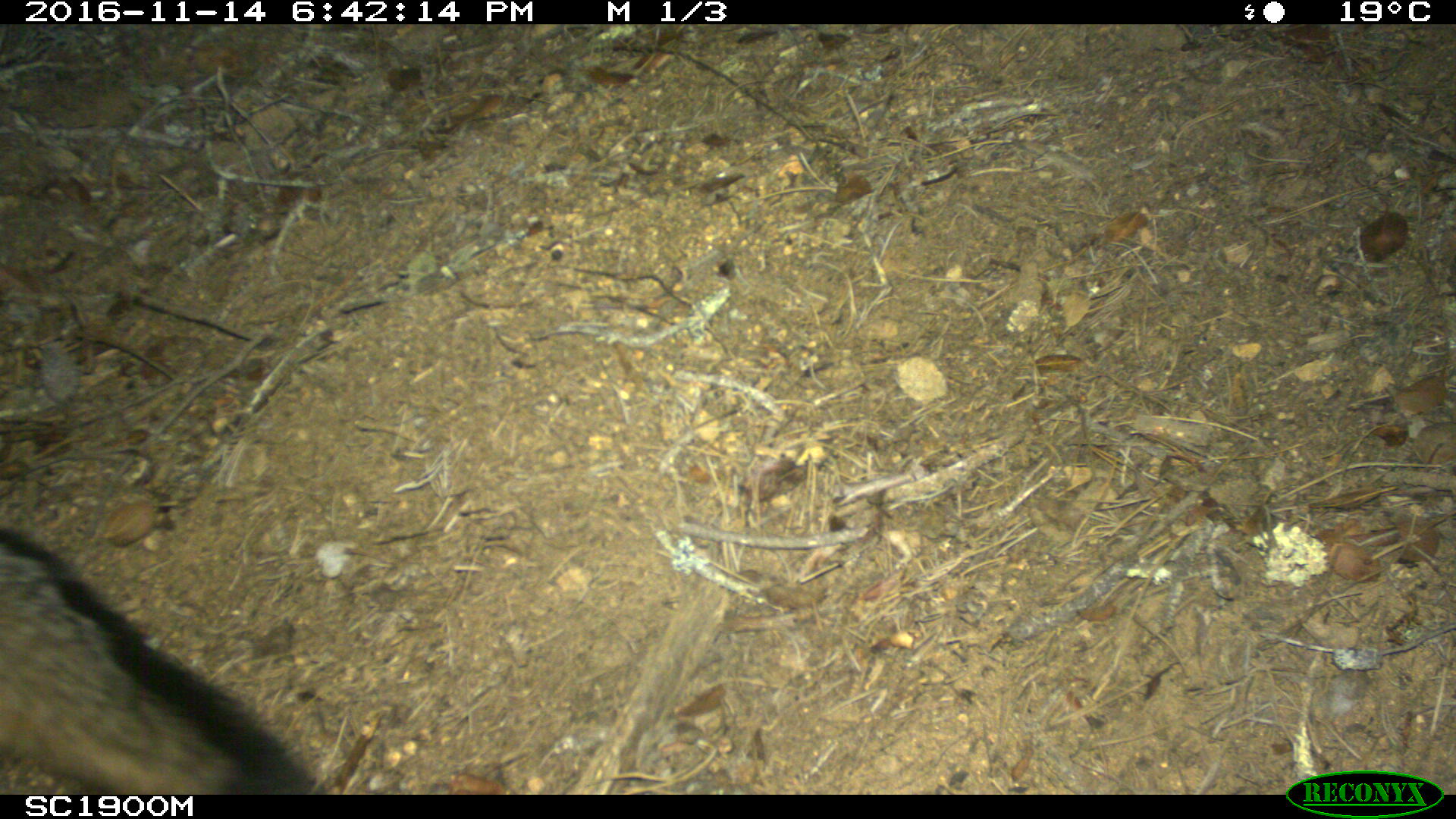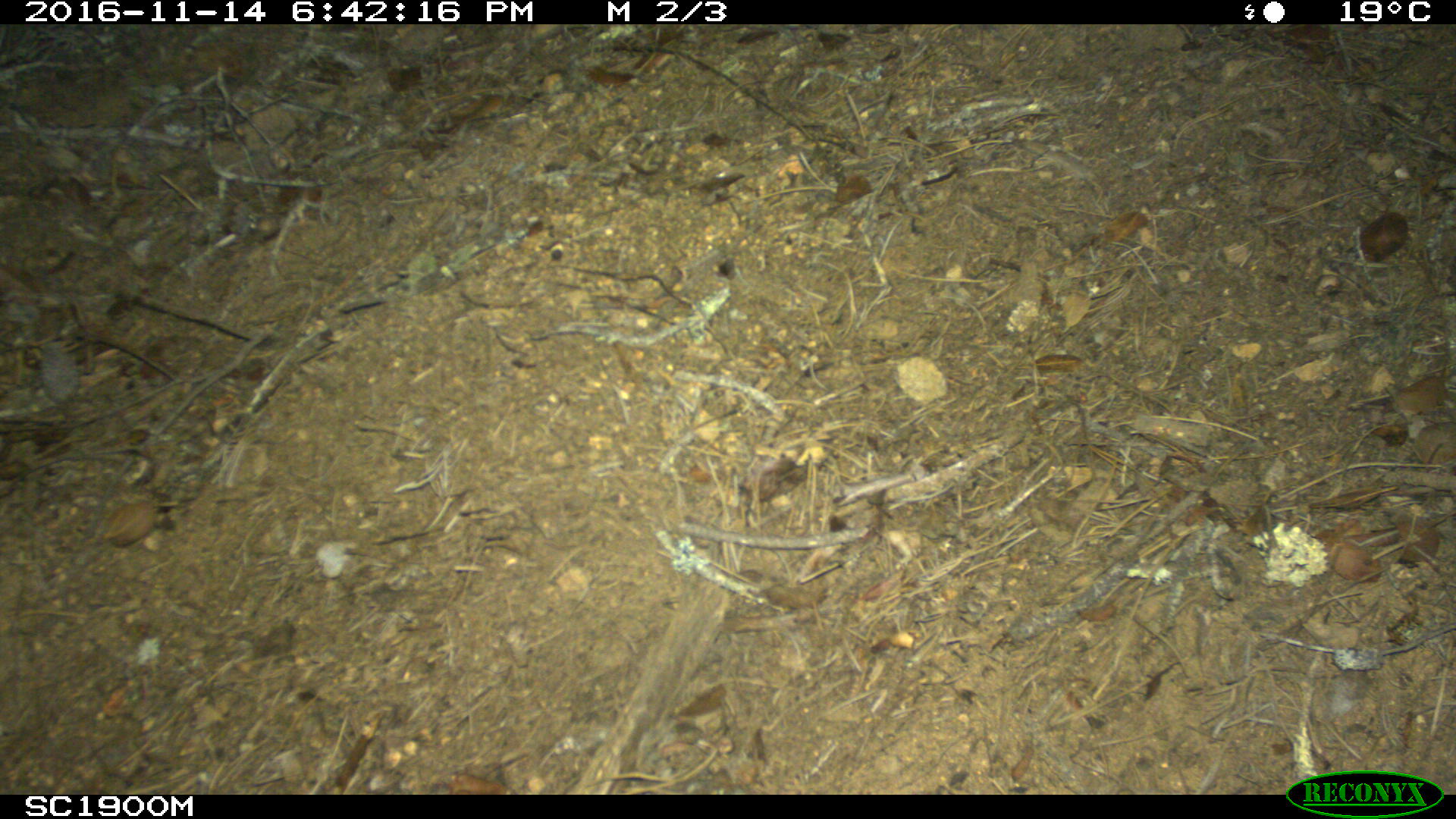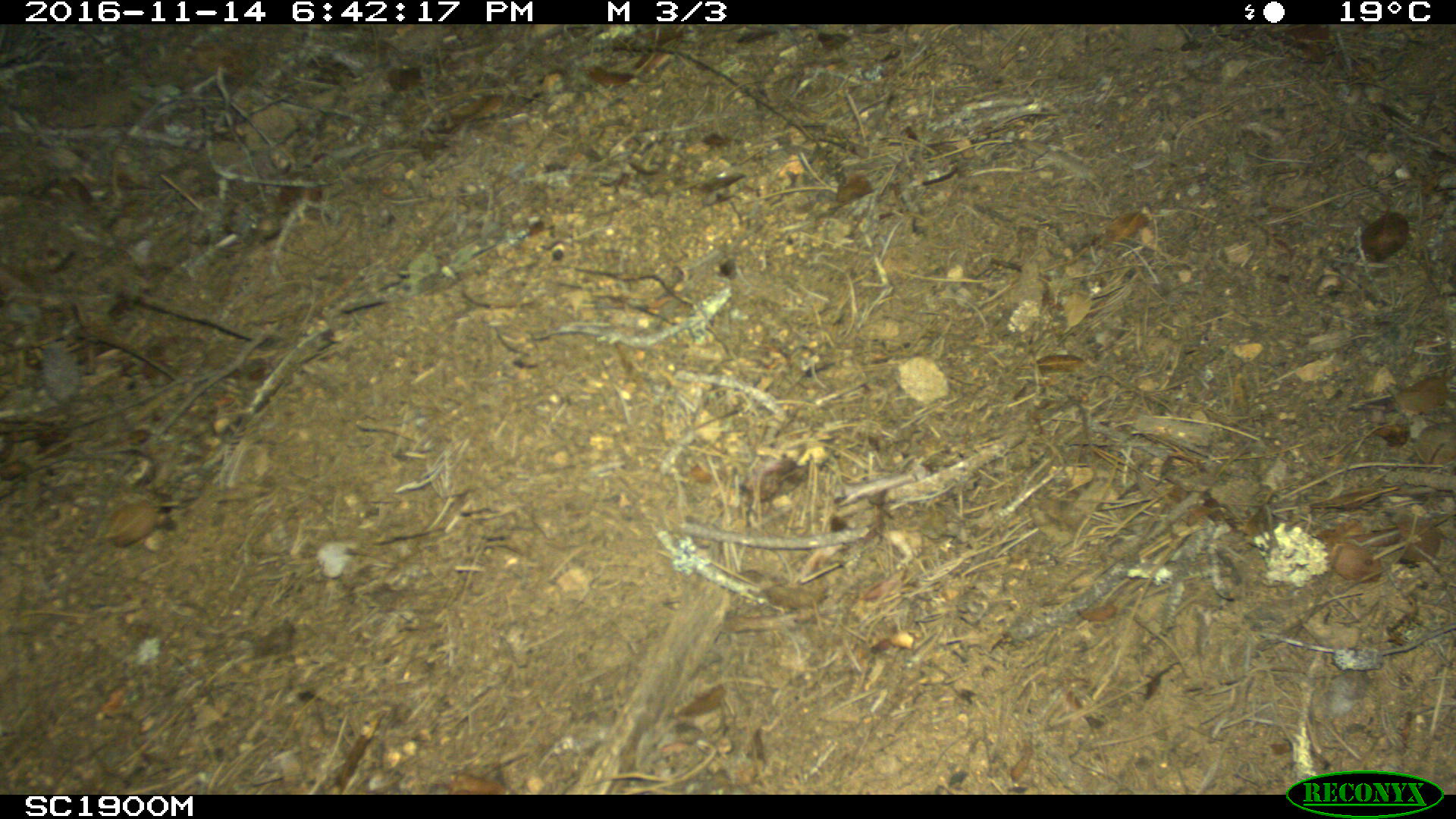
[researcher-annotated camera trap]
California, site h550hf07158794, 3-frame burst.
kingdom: Animalia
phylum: Chordata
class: Mammalia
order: Carnivora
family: Canidae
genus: Urocyon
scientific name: Urocyon littoralis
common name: island fox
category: fox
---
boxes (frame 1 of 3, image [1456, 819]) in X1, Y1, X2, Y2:
fox: 0, 527, 313, 794